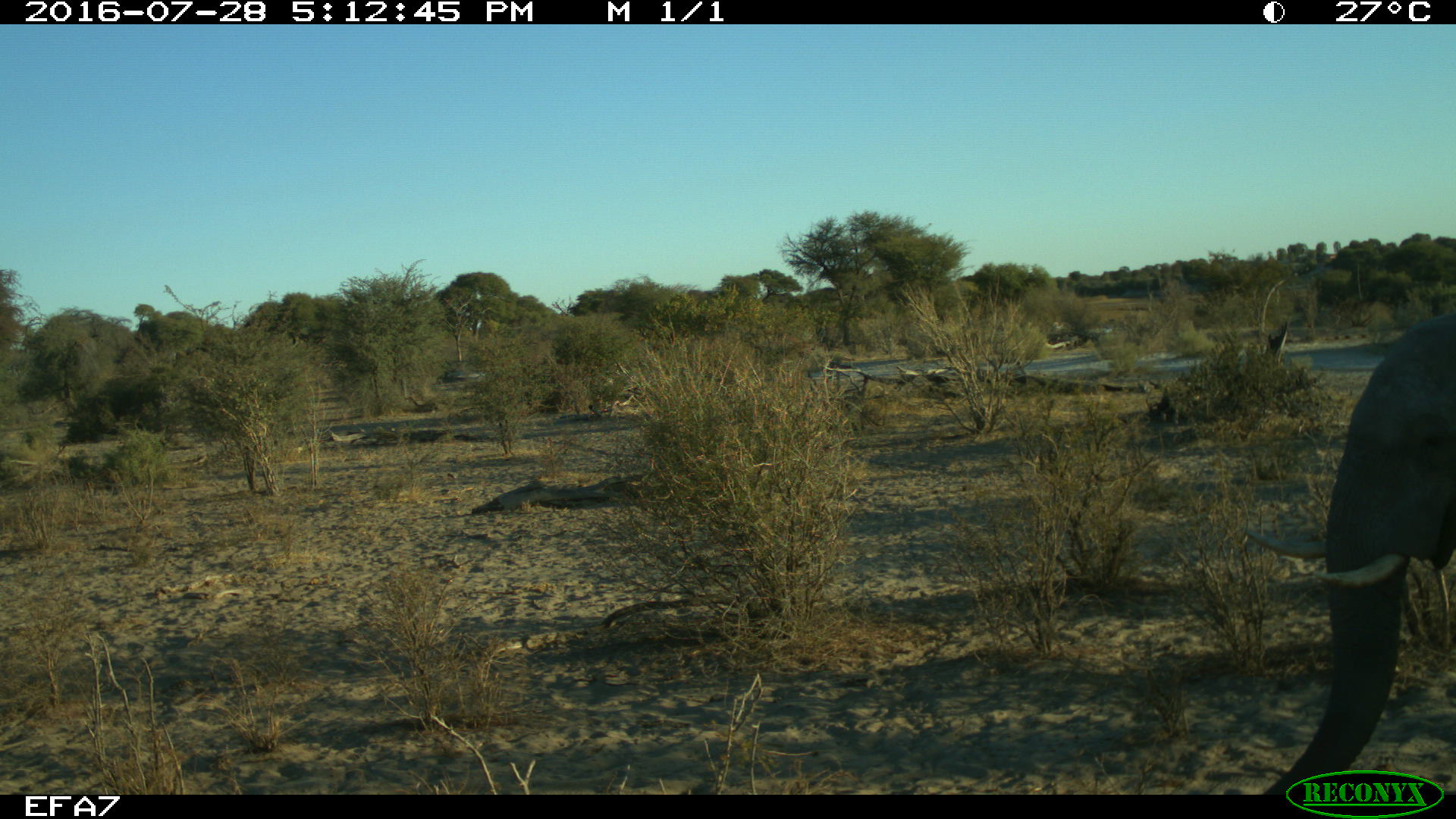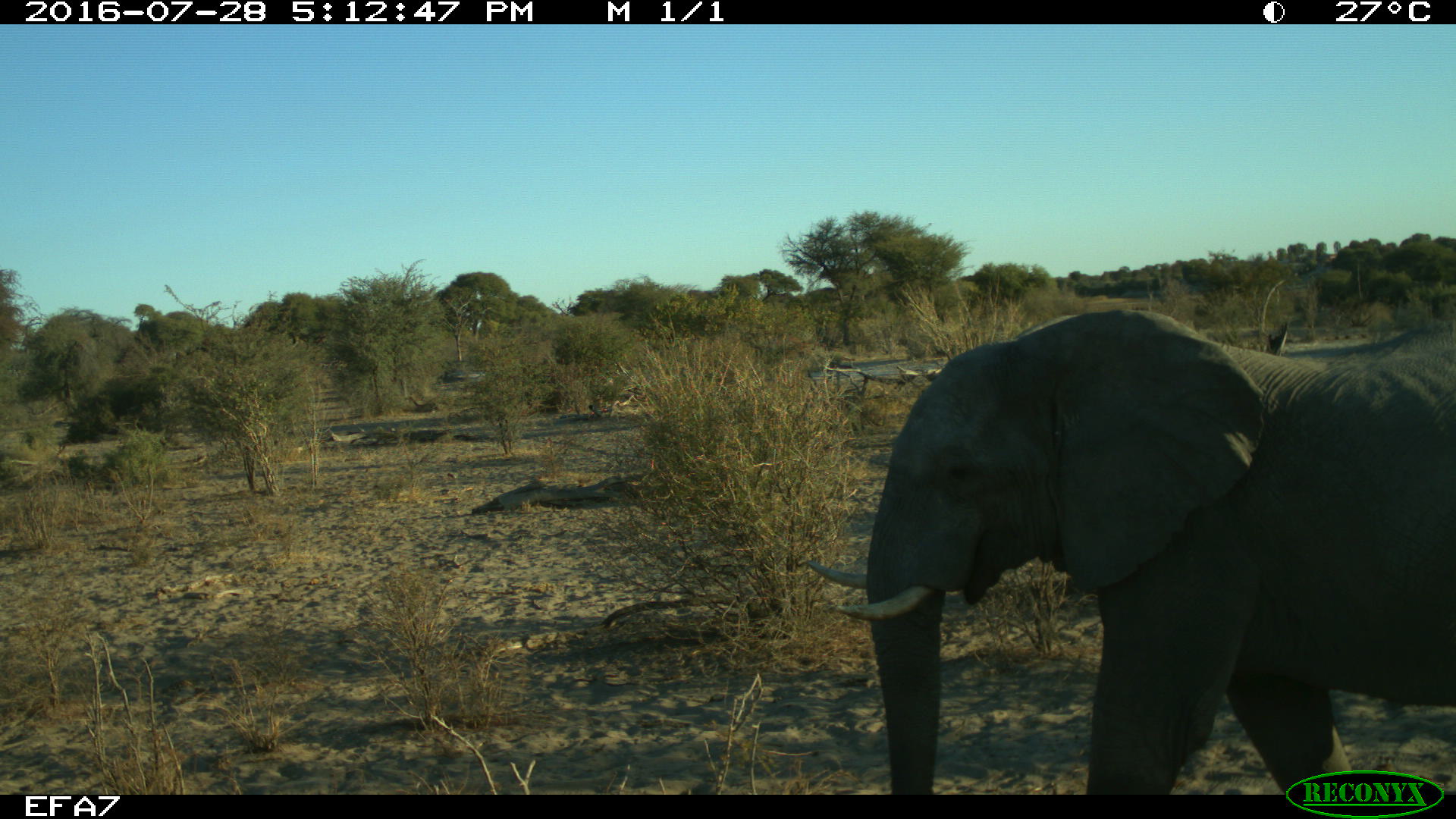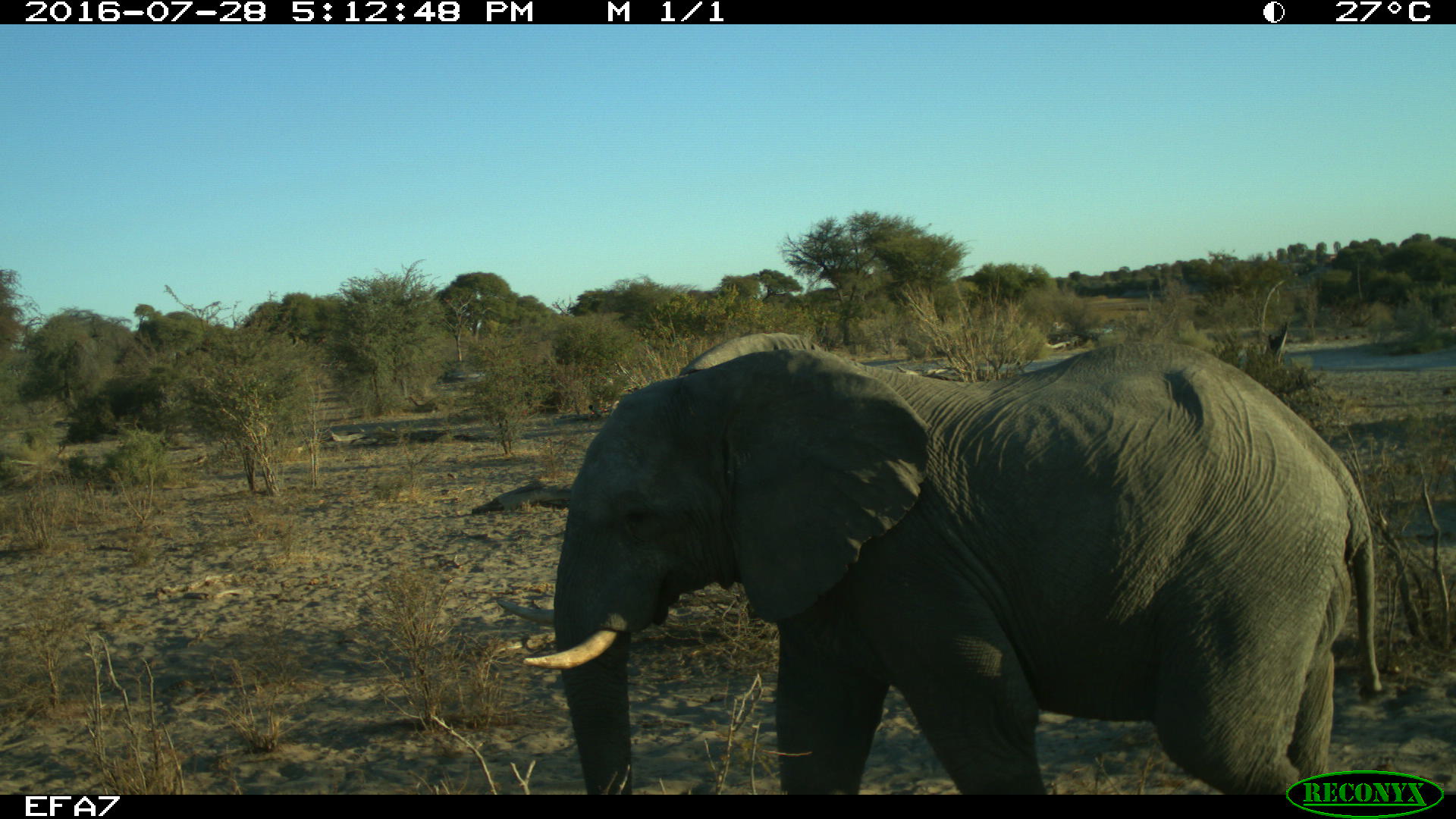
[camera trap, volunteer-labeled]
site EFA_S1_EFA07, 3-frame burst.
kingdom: Animalia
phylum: Chordata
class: Mammalia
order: Proboscidea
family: Elephantidae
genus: Loxodonta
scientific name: Loxodonta africana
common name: african bush elephant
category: elephant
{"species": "elephant (african bush elephant) (Loxodonta africana)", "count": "1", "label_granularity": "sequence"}